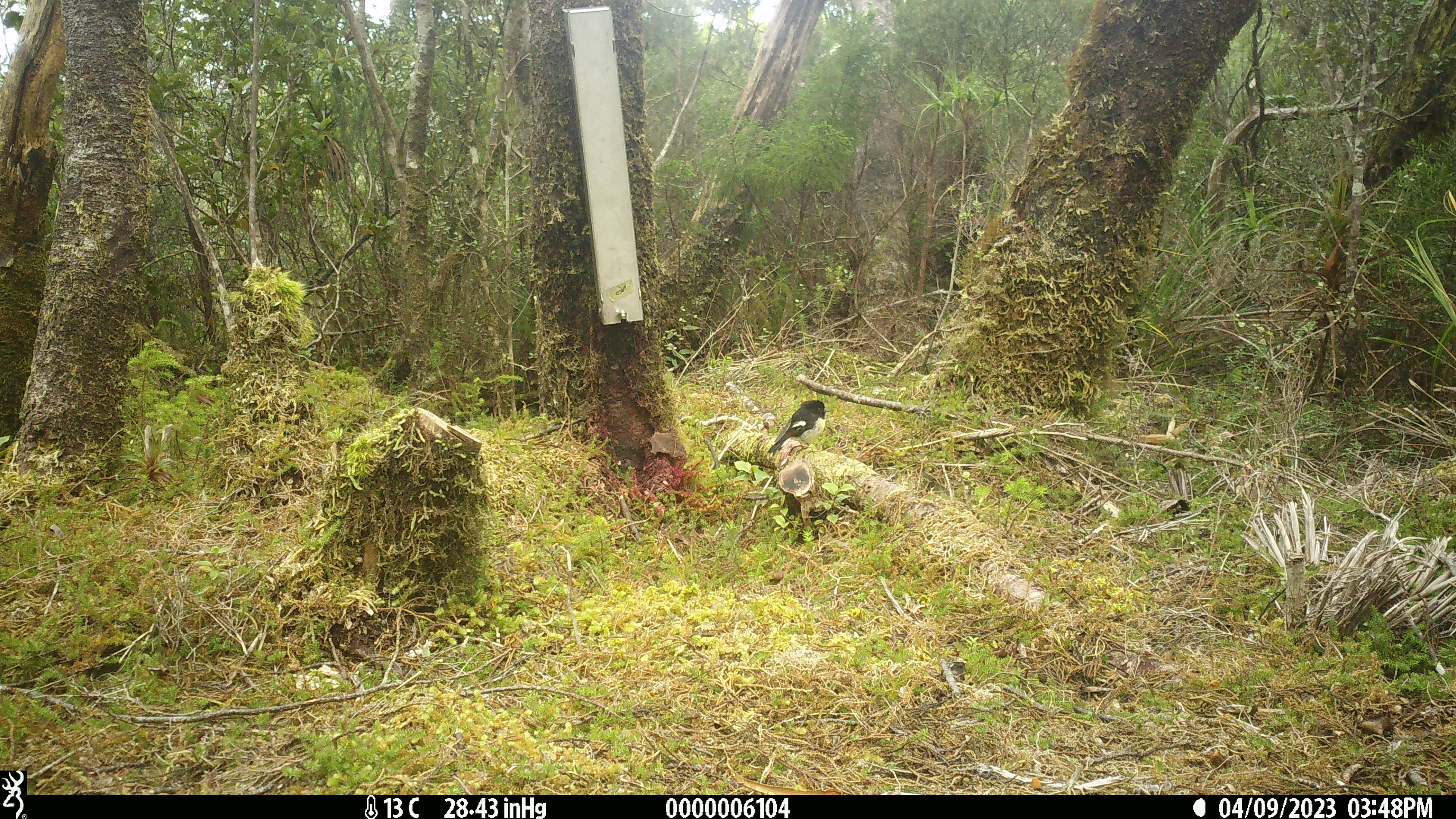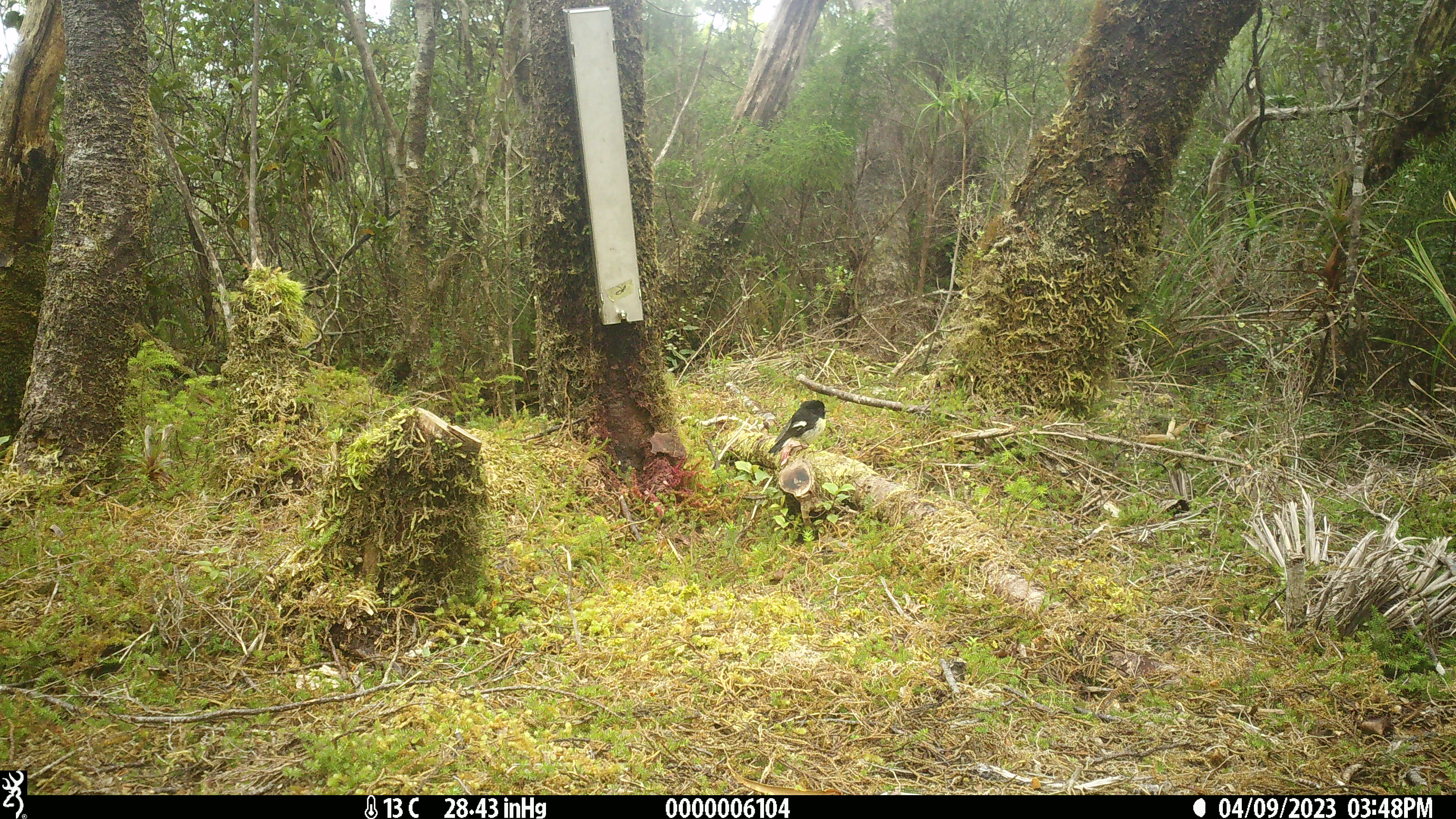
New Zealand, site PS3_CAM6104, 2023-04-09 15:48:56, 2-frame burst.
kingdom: Animalia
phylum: Chordata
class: Aves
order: Passeriformes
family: Petroicidae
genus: Petroica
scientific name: Petroica macrocephala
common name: tomtit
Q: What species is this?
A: Tomtit (Petroica macrocephala).